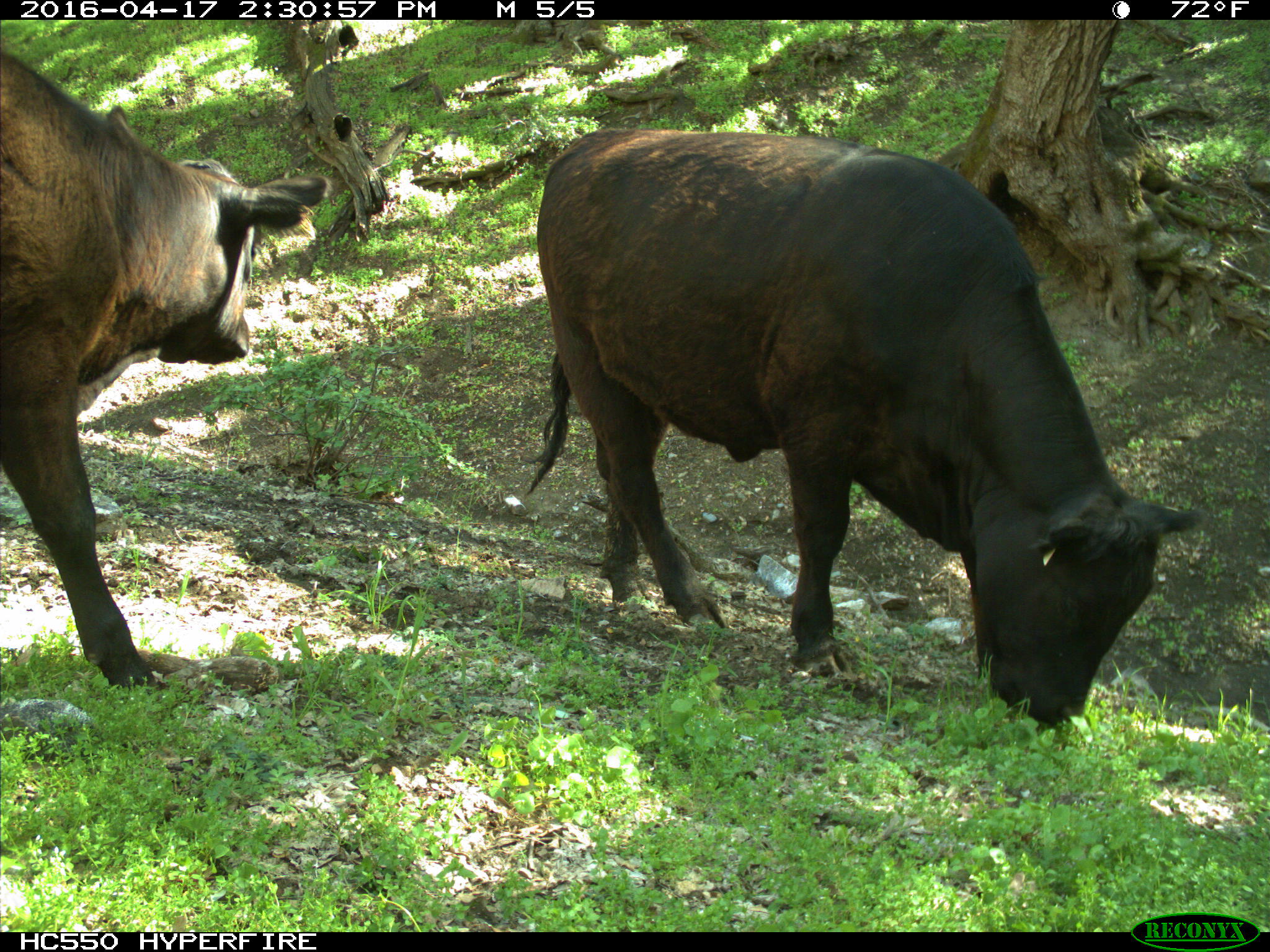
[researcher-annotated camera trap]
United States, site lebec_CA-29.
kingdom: Animalia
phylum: Chordata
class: Mammalia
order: Artiodactyla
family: Bovidae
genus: Bos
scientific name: Bos taurus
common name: domestic cow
Bos taurus (domestic cow).